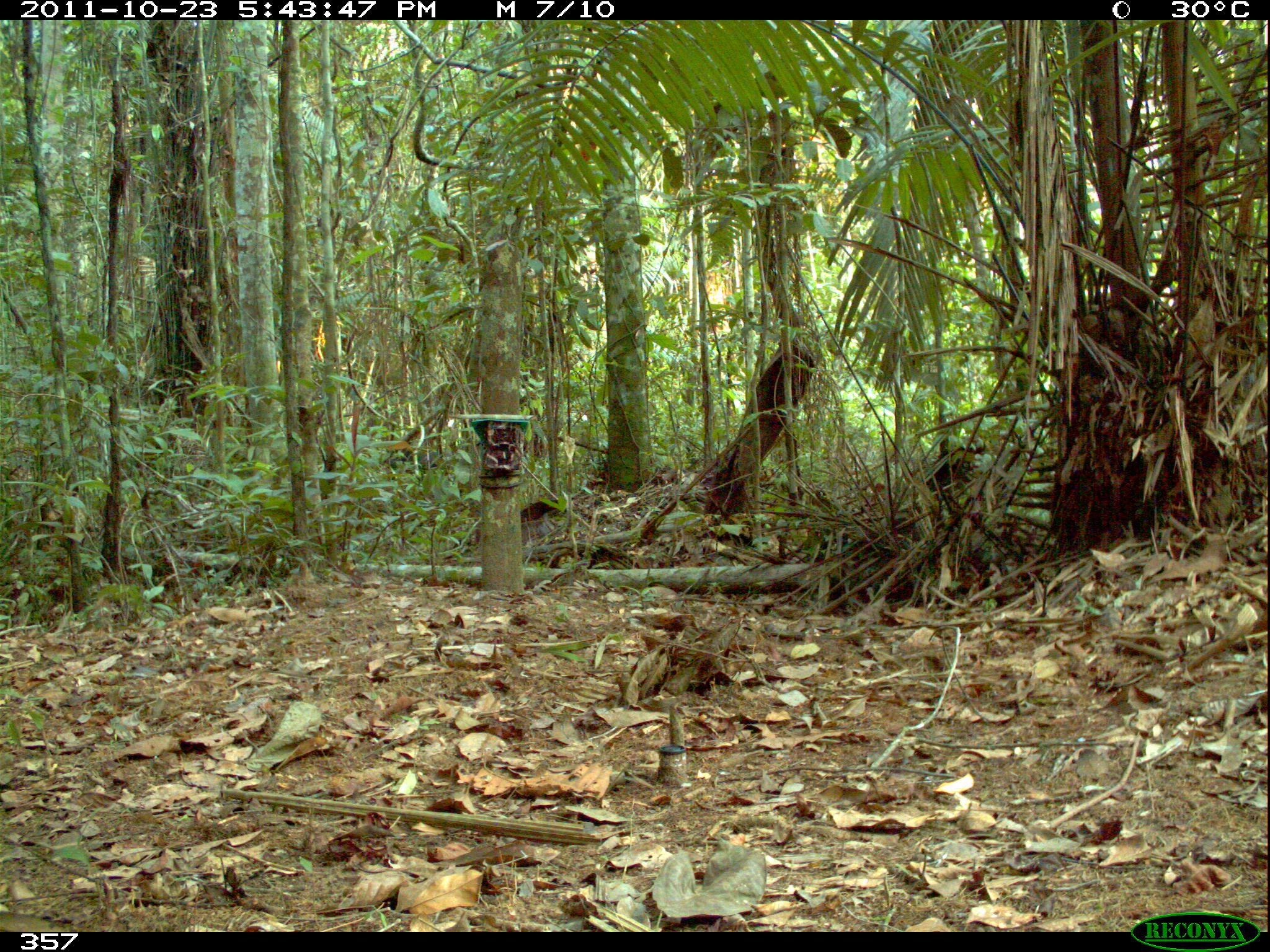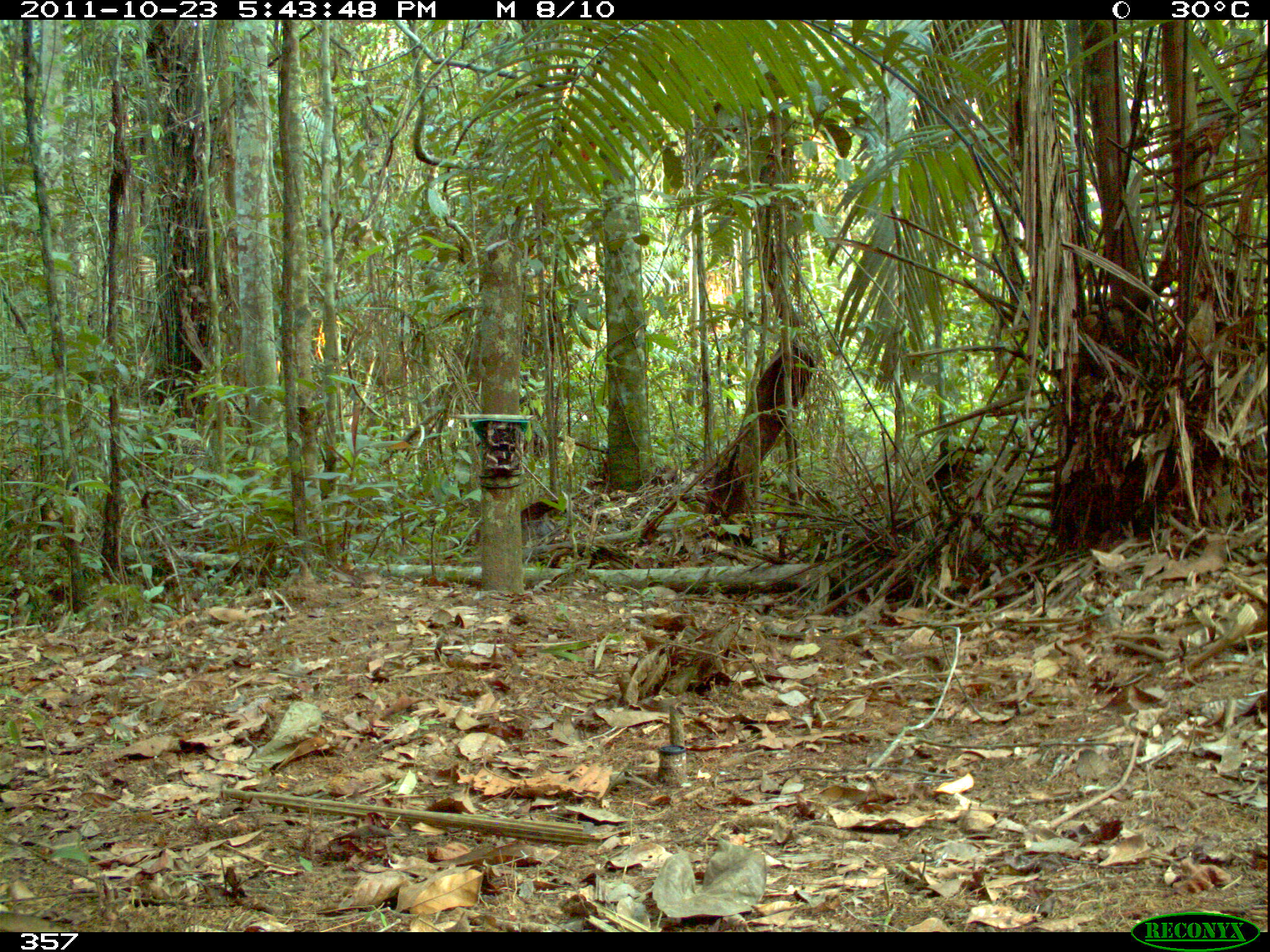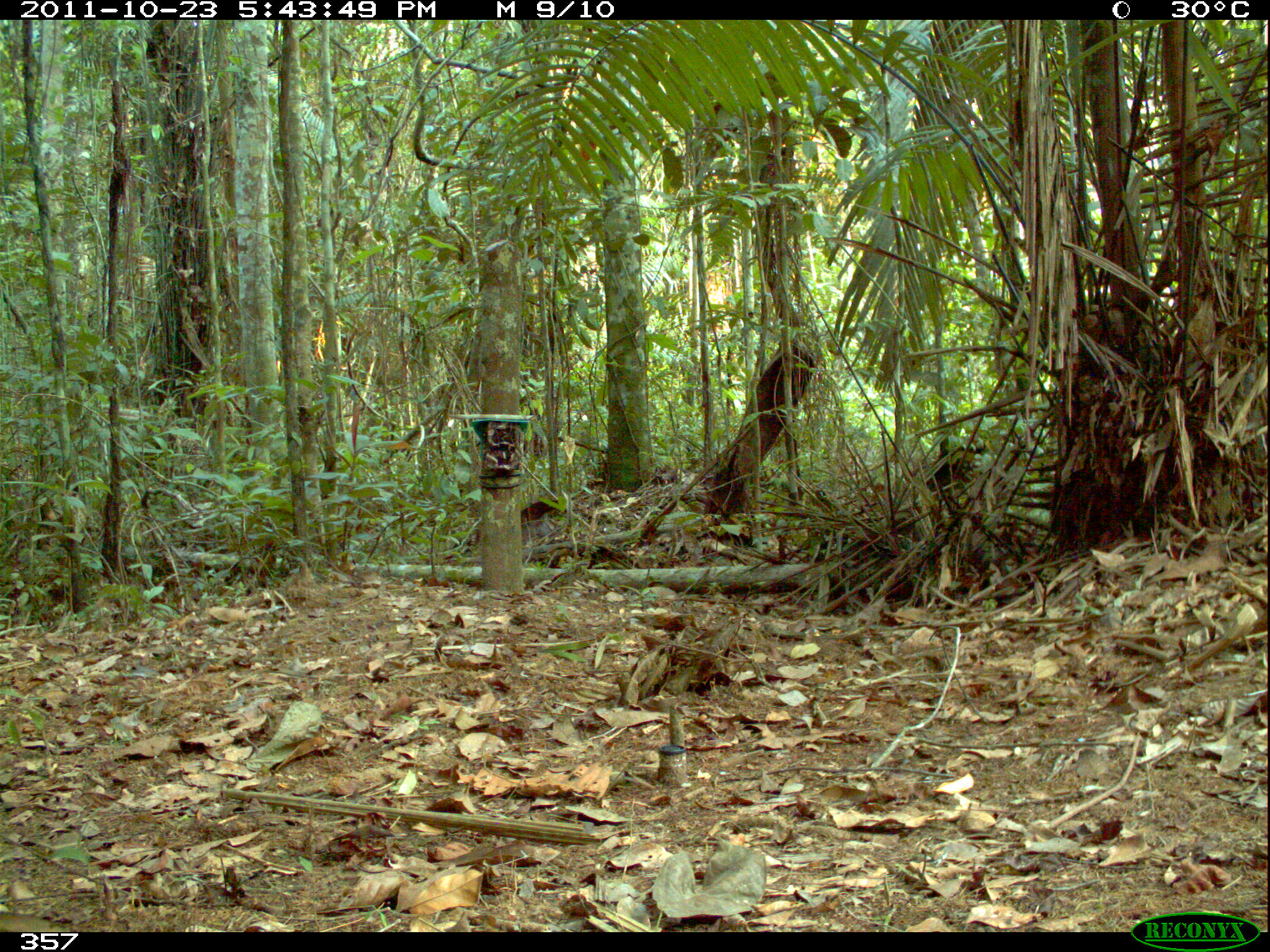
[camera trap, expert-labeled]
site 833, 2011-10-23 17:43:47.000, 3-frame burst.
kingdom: Animalia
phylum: Chordata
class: Mammalia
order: Artiodactyla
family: Tayassuidae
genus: Tayassu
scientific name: Tayassu pecari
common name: white-lipped peccary